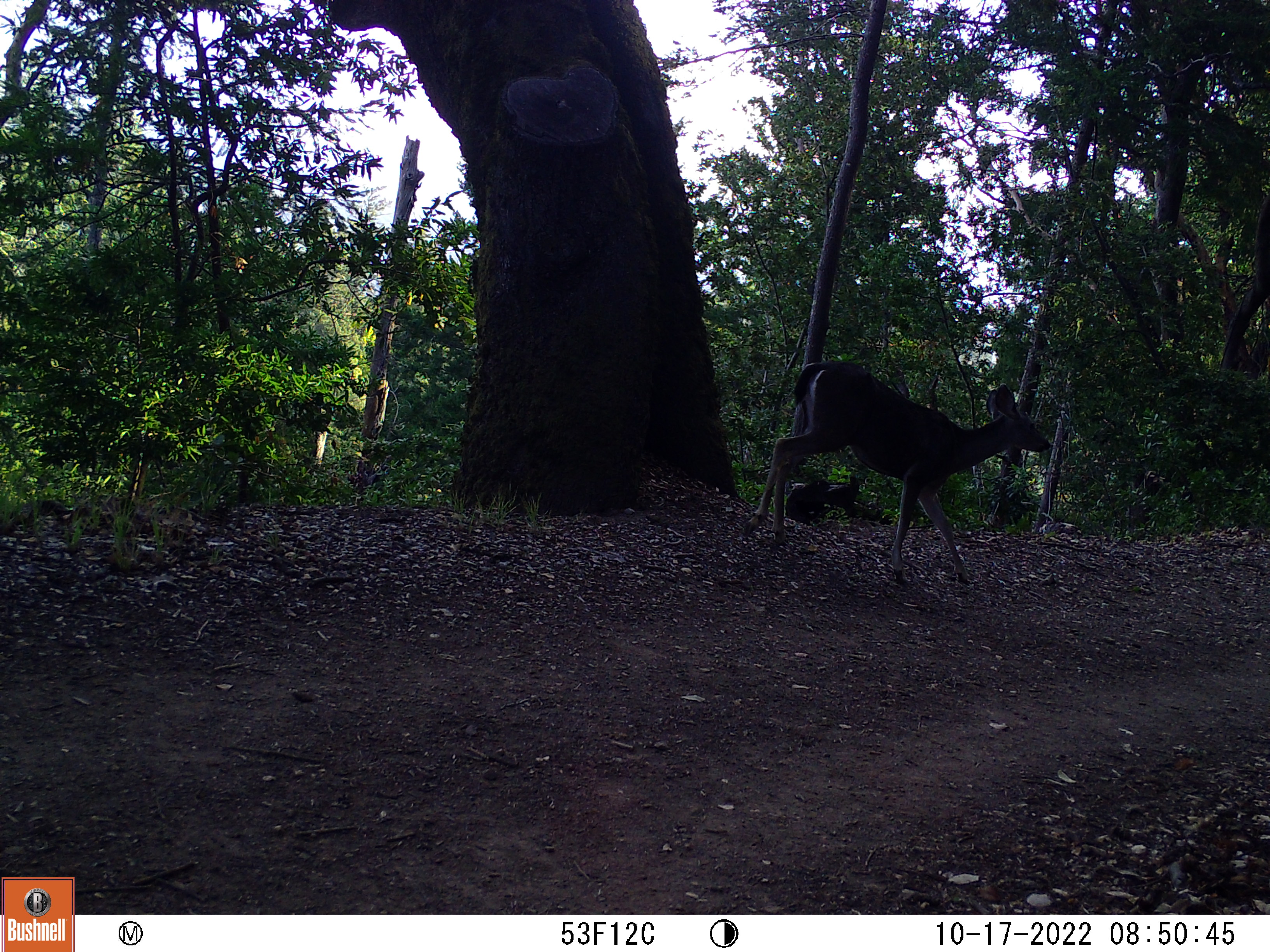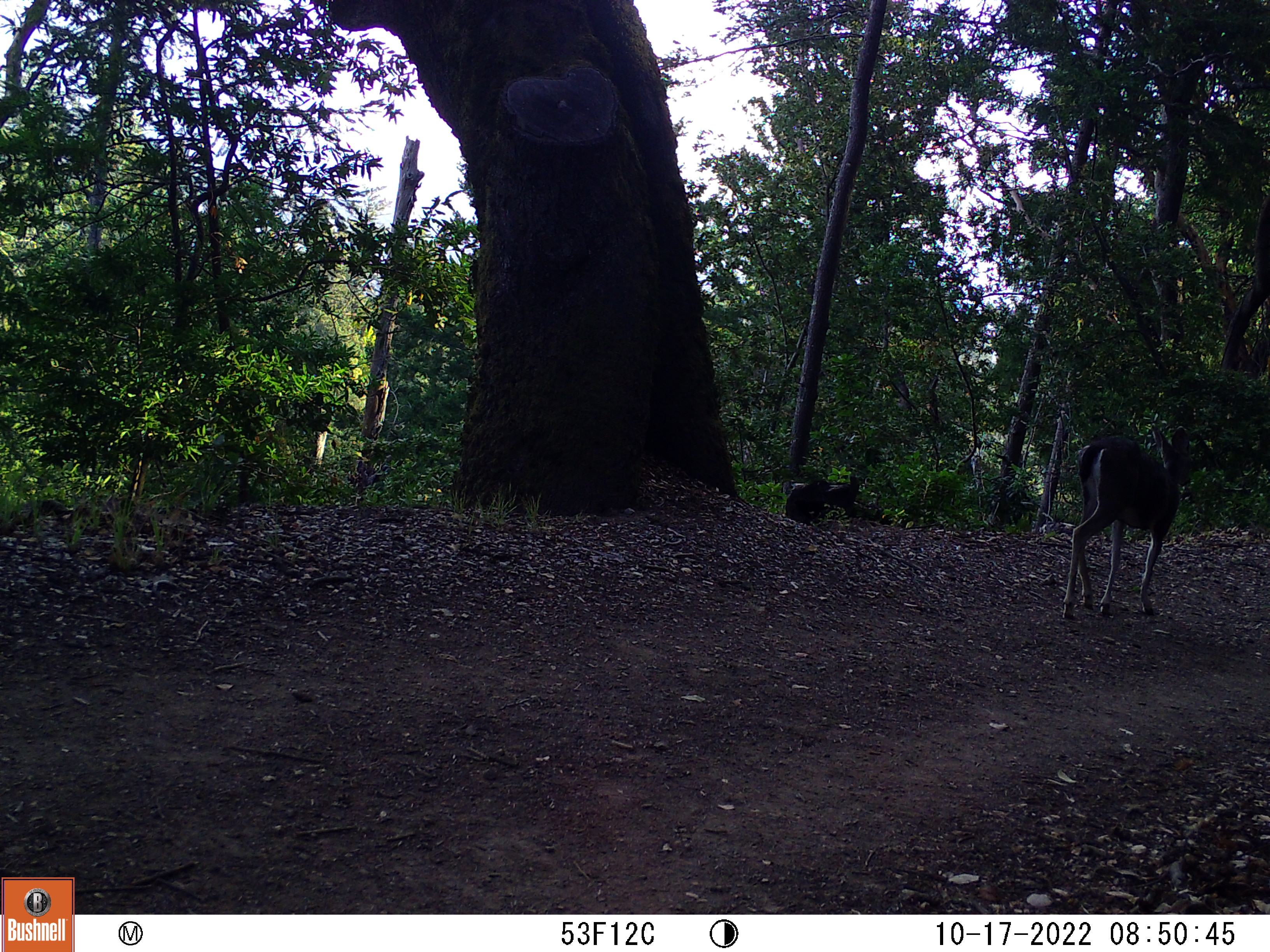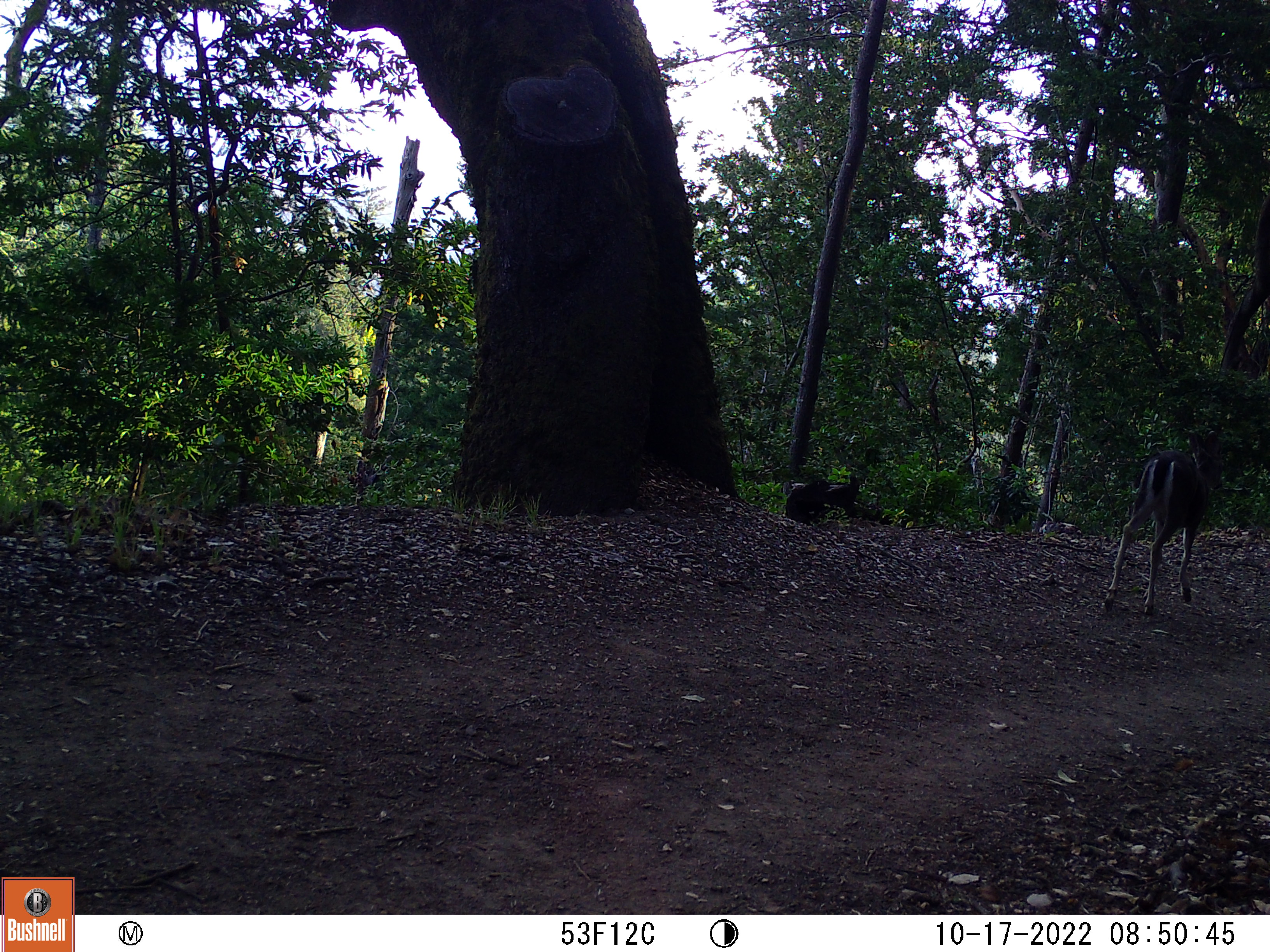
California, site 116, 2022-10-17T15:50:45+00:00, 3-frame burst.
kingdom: Animalia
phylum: Chordata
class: Mammalia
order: Artiodactyla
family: Cervidae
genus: Odocoileus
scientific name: Odocoileus hemionus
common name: mule deer